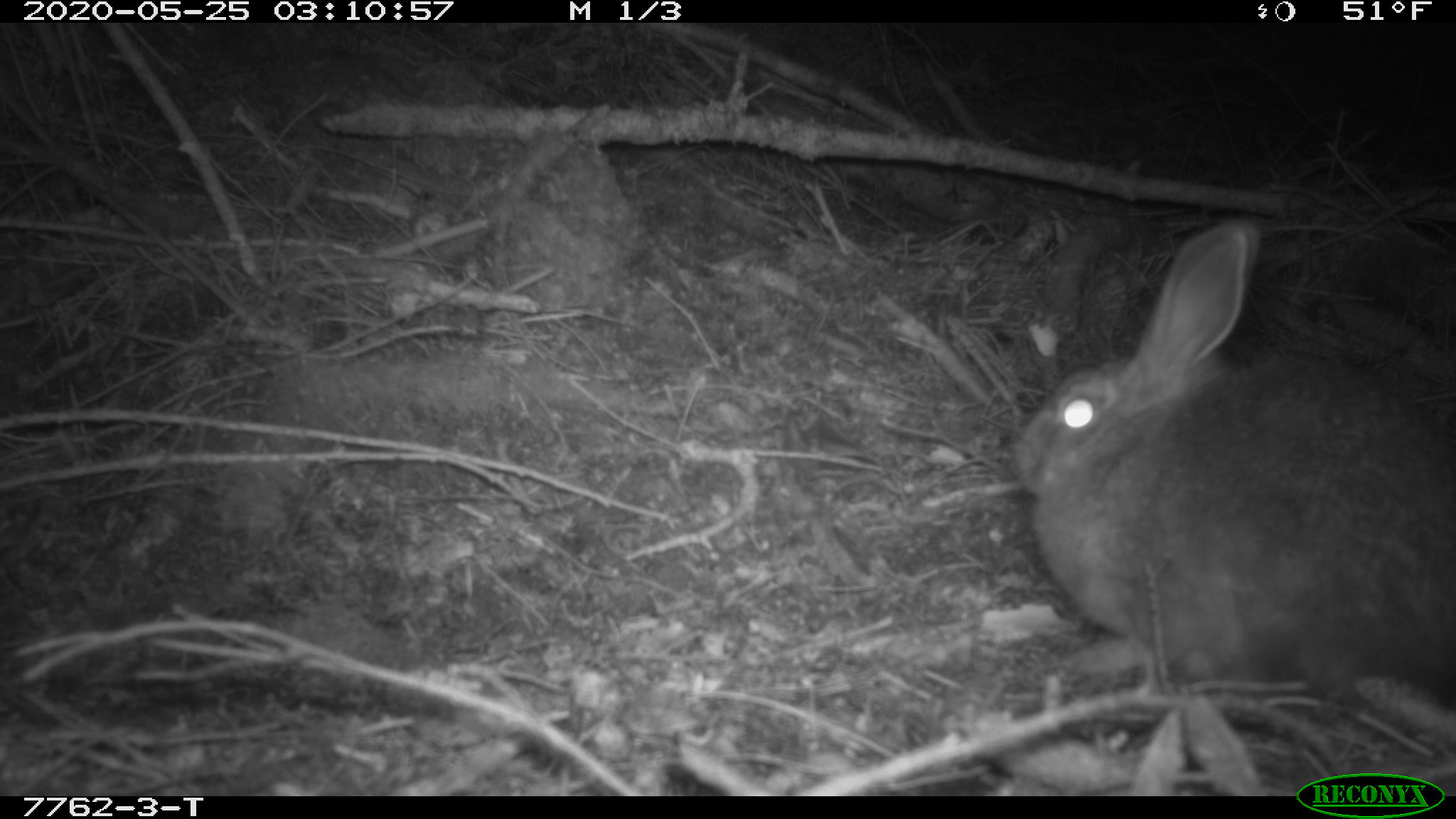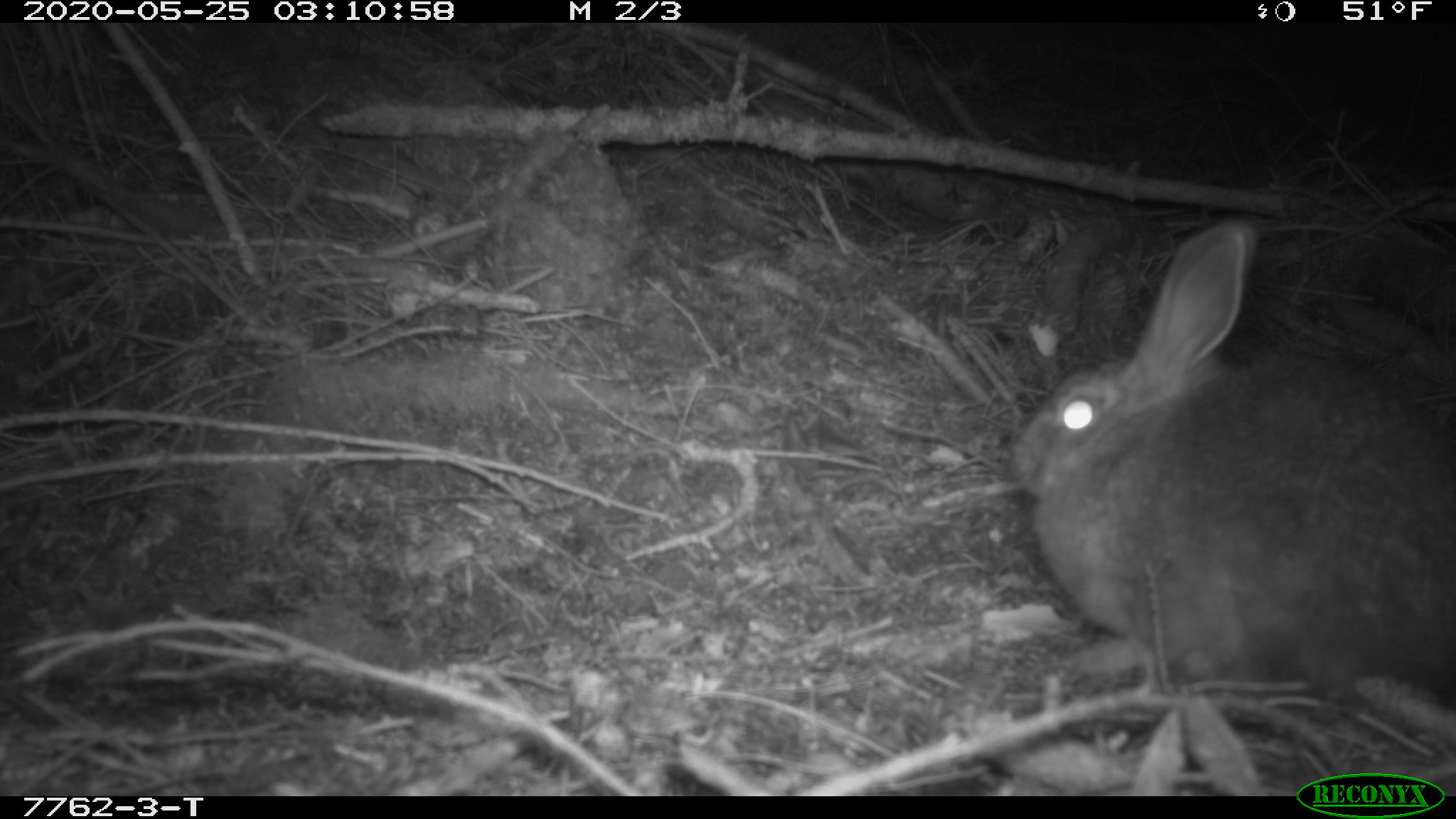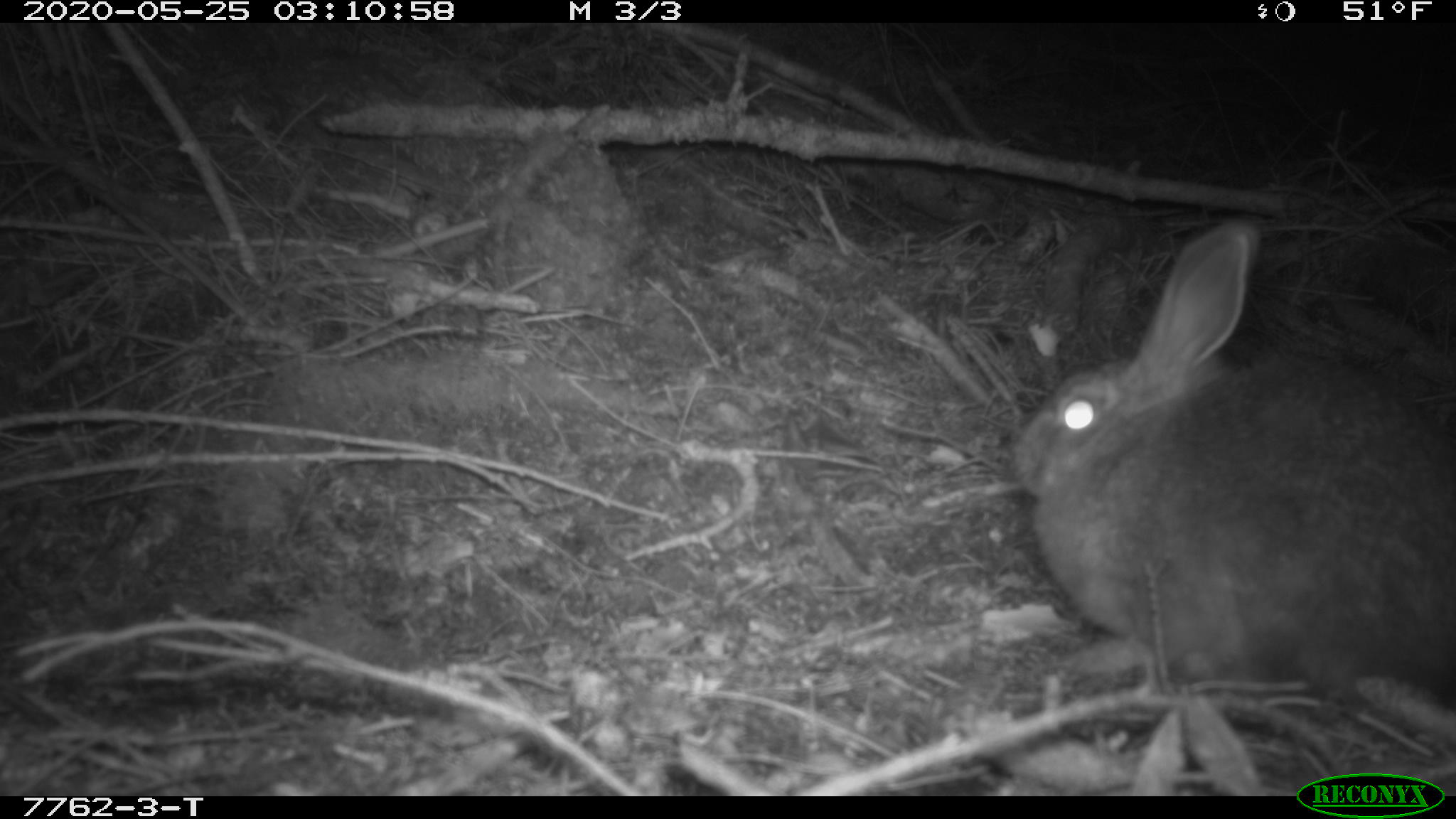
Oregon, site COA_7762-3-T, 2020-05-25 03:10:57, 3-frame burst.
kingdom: Animalia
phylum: Chordata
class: Mammalia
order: Lagomorpha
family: Leporidae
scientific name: Leporidae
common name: hares and rabbits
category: leporidae family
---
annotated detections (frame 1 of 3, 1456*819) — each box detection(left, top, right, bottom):
leporidae family: detection(1009, 213, 1449, 710)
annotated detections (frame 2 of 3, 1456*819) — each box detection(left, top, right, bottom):
leporidae family: detection(1007, 217, 1452, 711)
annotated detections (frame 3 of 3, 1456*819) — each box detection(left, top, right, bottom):
leporidae family: detection(1011, 215, 1452, 724)